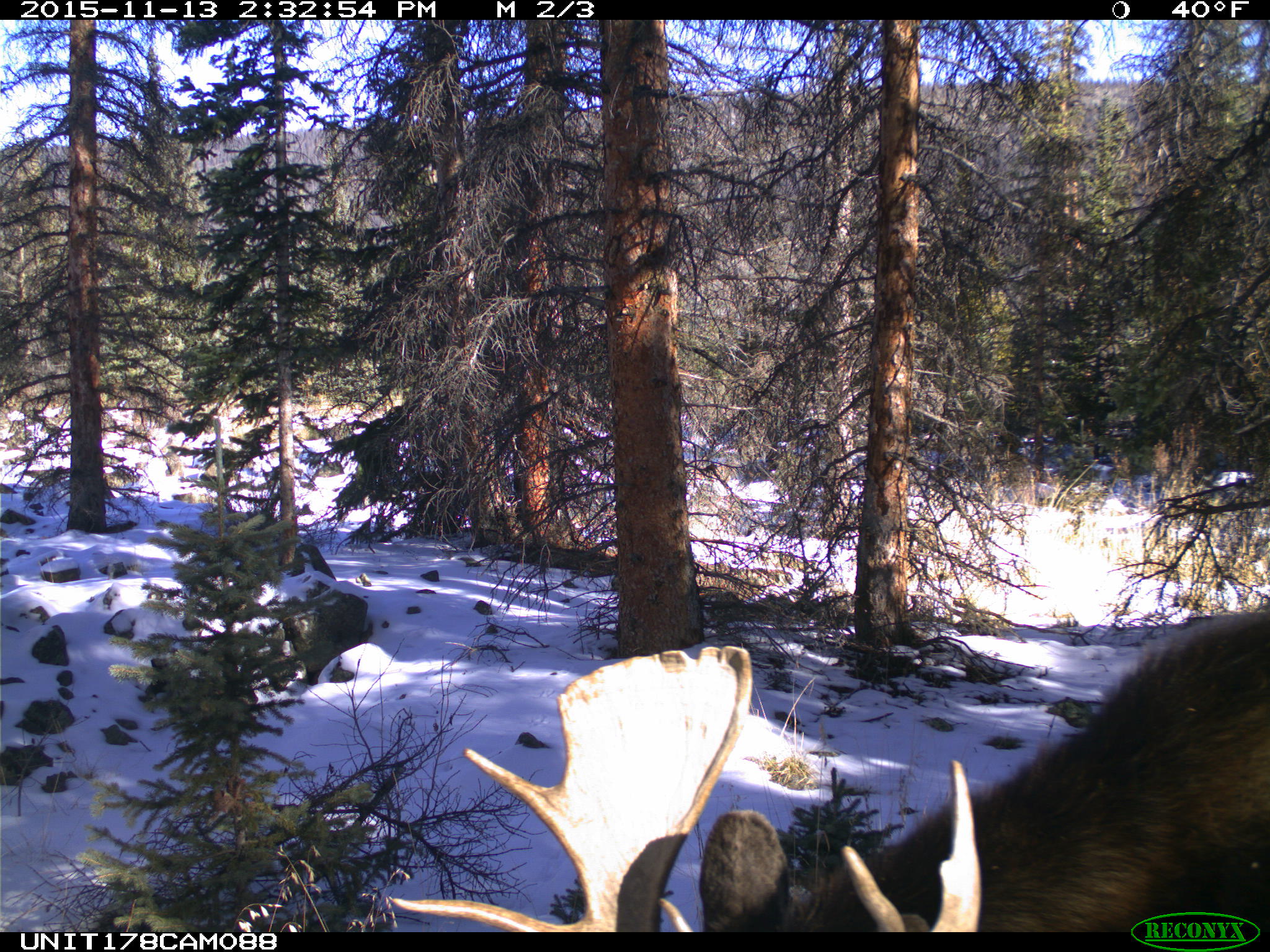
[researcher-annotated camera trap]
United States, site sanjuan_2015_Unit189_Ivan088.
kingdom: Animalia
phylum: Chordata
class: Mammalia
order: Artiodactyla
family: Cervidae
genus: Alces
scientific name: Alces alces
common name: moose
Alces alces (moose).